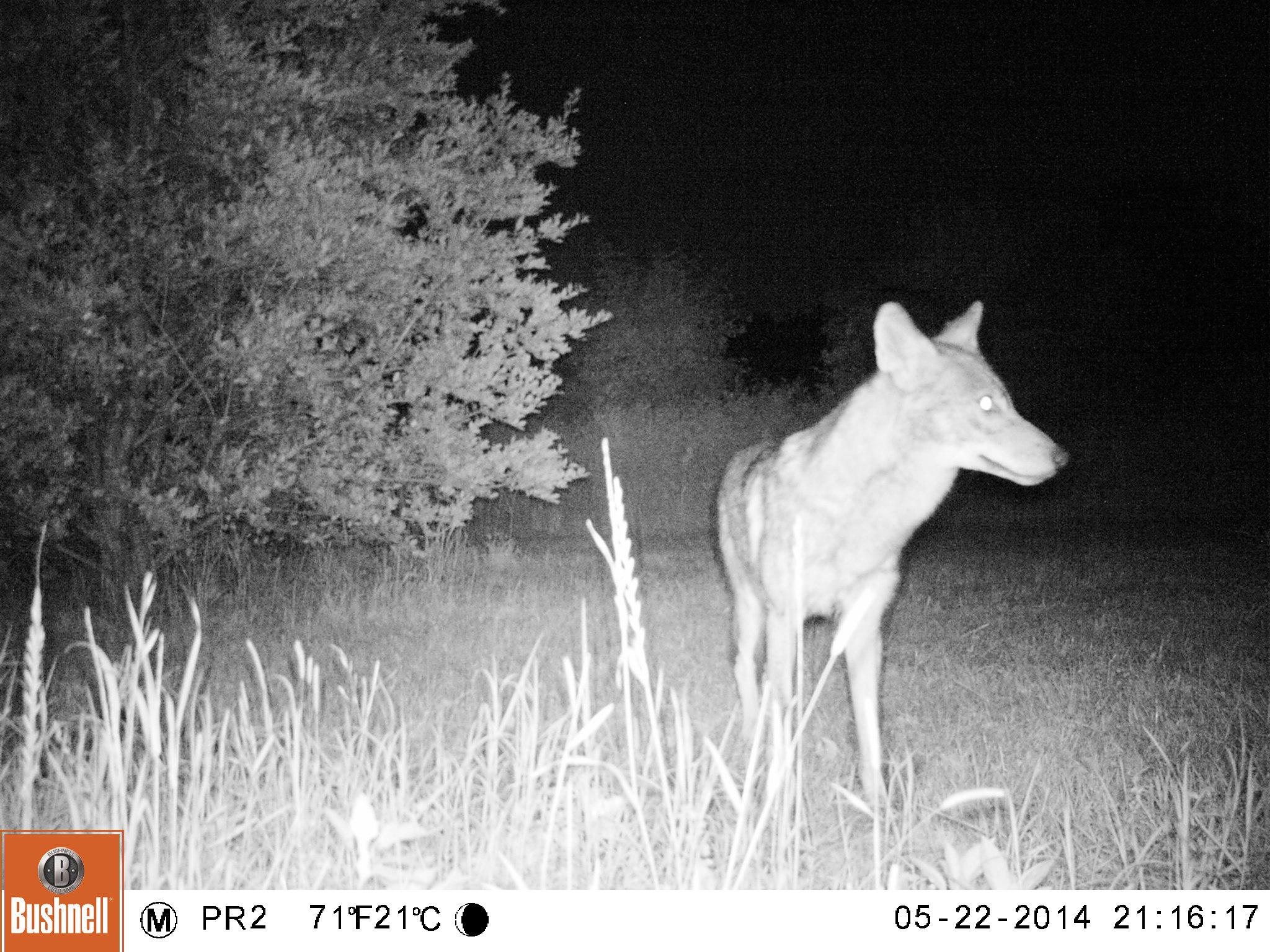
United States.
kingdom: Animalia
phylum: Chordata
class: Mammalia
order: Carnivora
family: Canidae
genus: Canis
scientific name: Canis latrans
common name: coyote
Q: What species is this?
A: Coyote (Canis latrans).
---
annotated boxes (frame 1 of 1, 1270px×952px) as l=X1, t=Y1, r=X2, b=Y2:
Coyote: l=699, t=304, r=1077, b=838